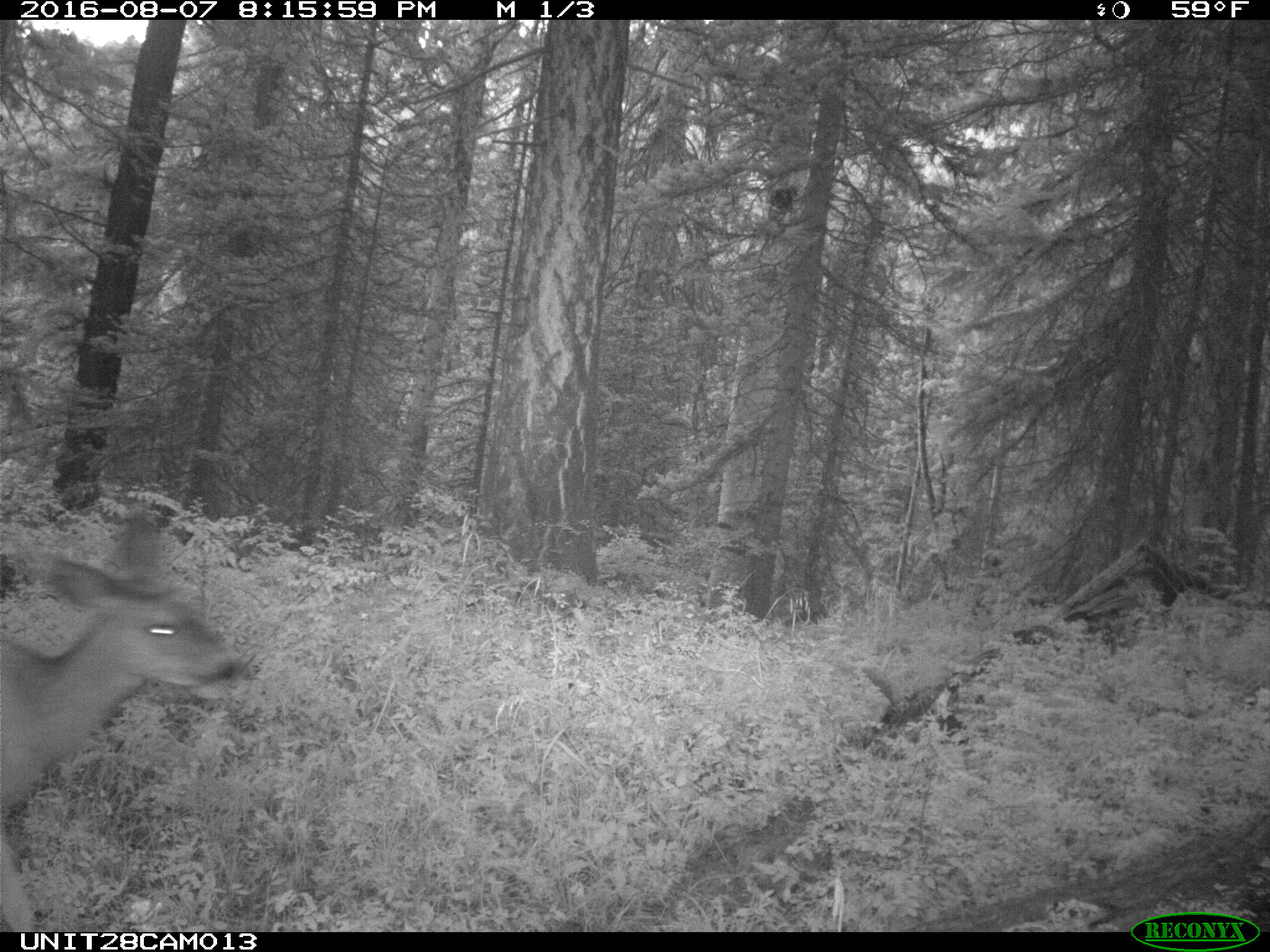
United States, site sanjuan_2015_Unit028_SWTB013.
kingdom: Animalia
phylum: Chordata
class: Mammalia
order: Artiodactyla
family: Cervidae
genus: Odocoileus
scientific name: Odocoileus hemionus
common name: mule deer